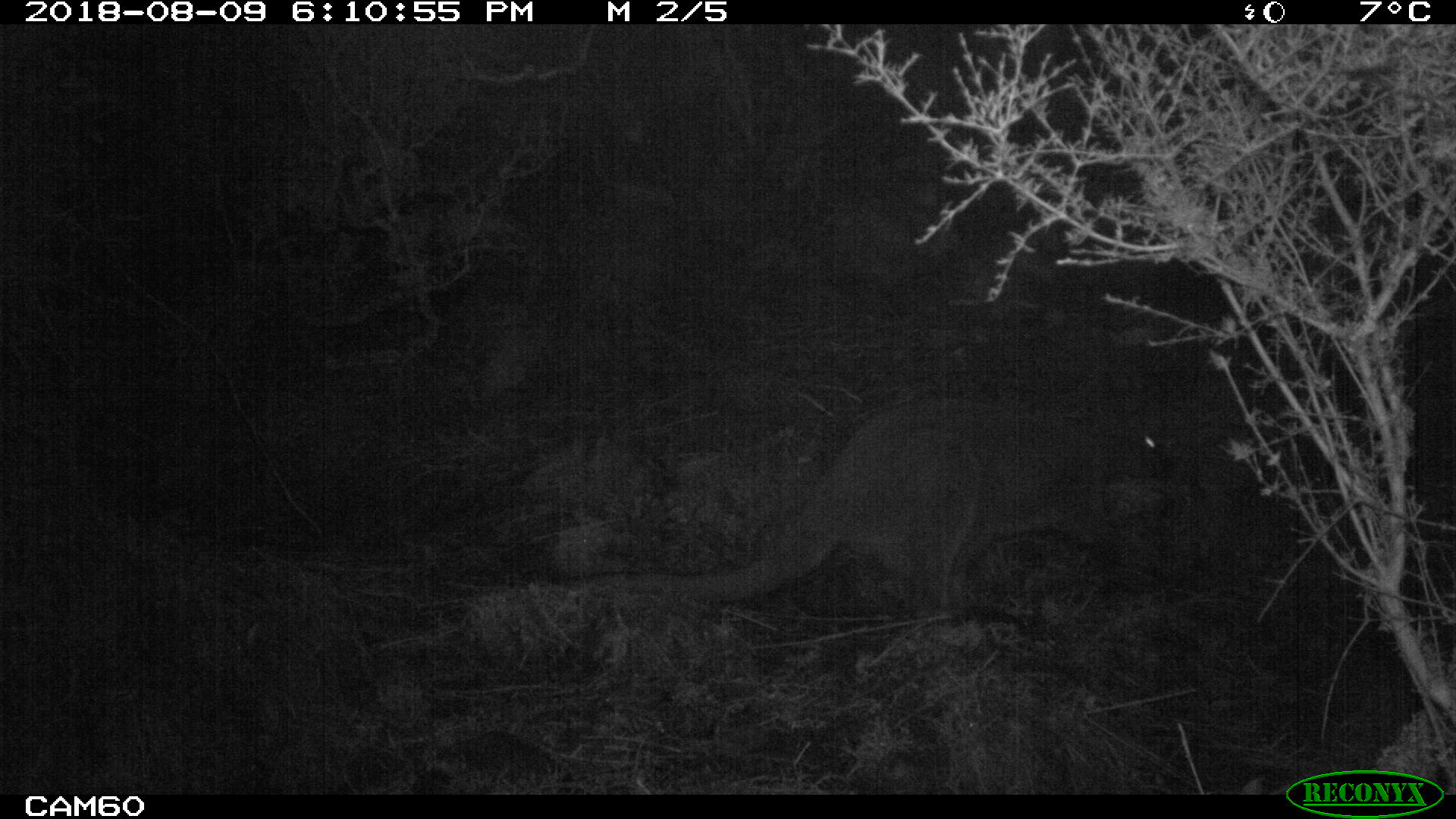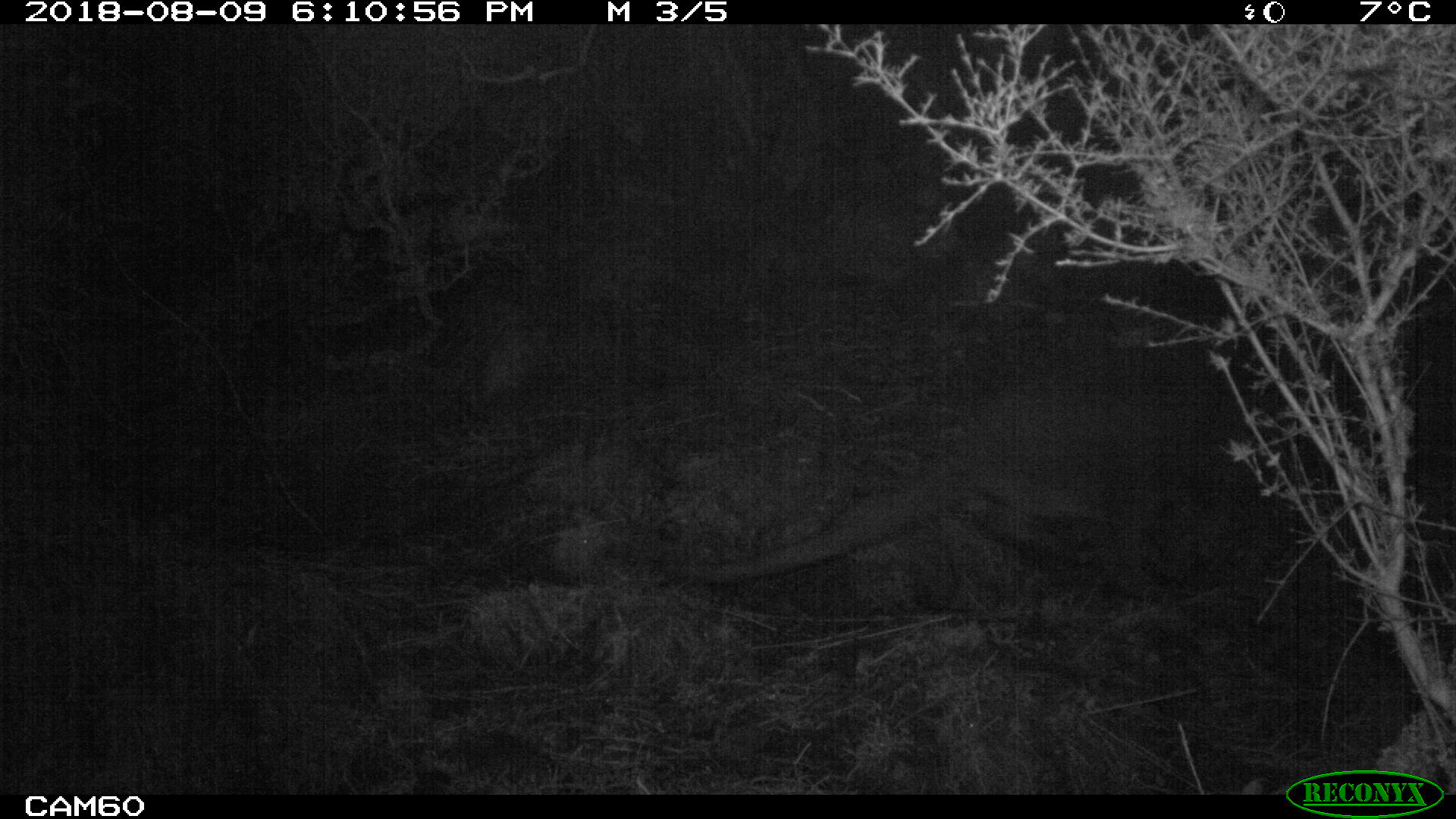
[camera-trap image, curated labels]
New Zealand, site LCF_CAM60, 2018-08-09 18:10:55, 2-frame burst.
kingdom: Animalia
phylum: Chordata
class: Mammalia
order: Diprotodontia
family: Macropodidae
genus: Notamacropus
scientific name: Notamacropus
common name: wallaby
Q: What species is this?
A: Wallaby (Notamacropus).